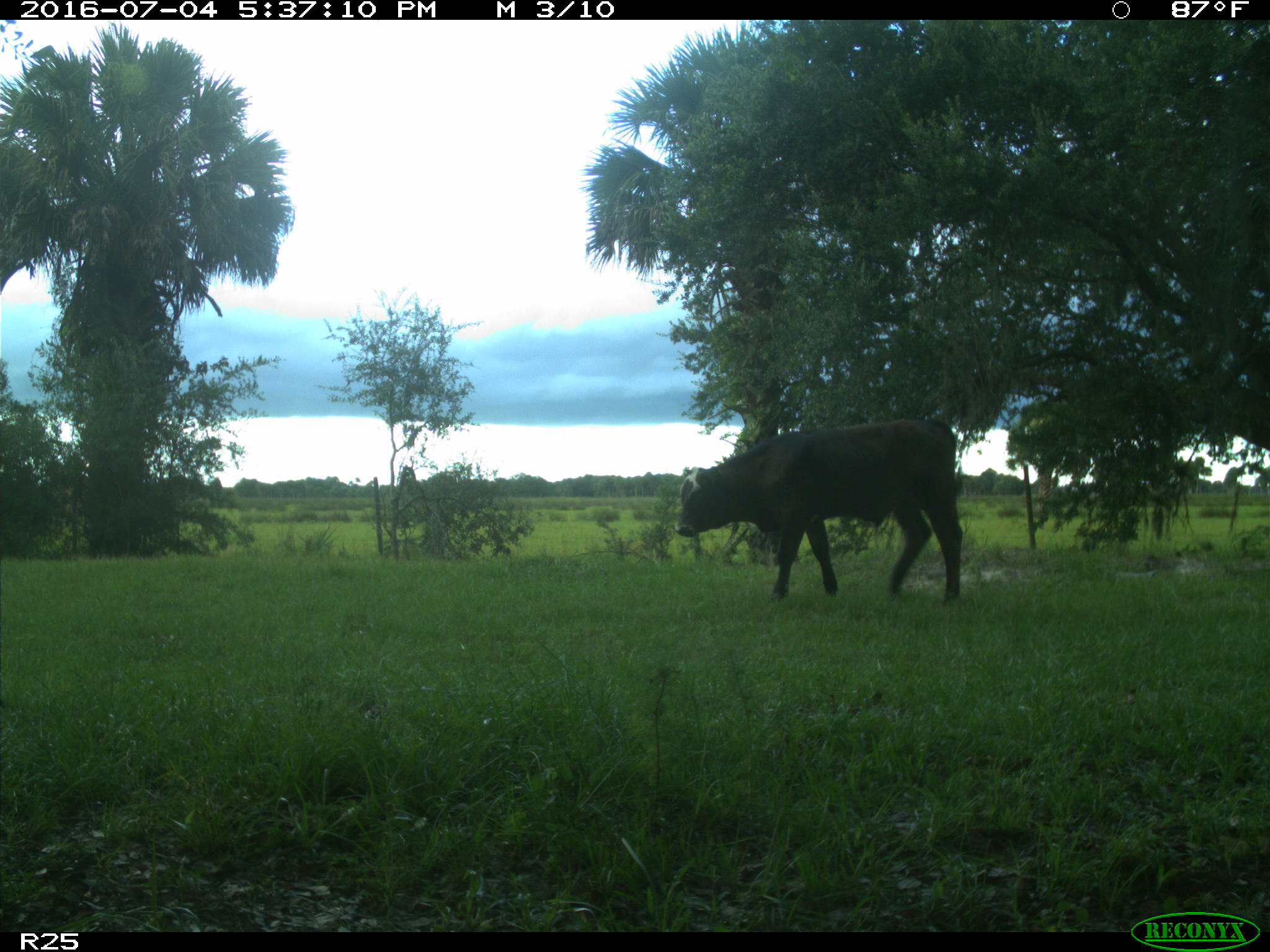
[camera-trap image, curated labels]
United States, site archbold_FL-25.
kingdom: Animalia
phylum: Chordata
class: Mammalia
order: Artiodactyla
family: Bovidae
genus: Bos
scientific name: Bos taurus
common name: domestic cow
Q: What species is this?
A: Bos taurus (domestic cow).